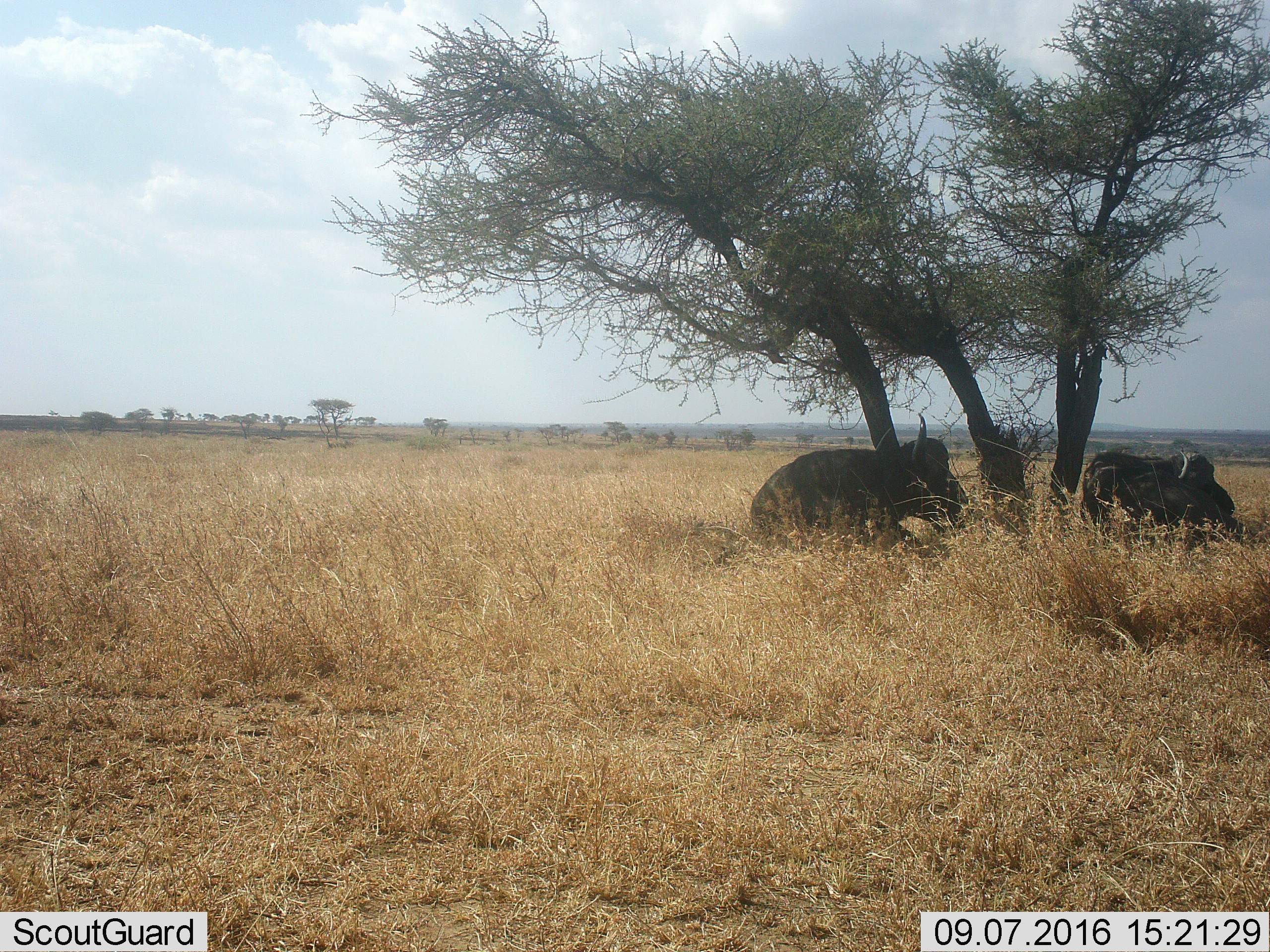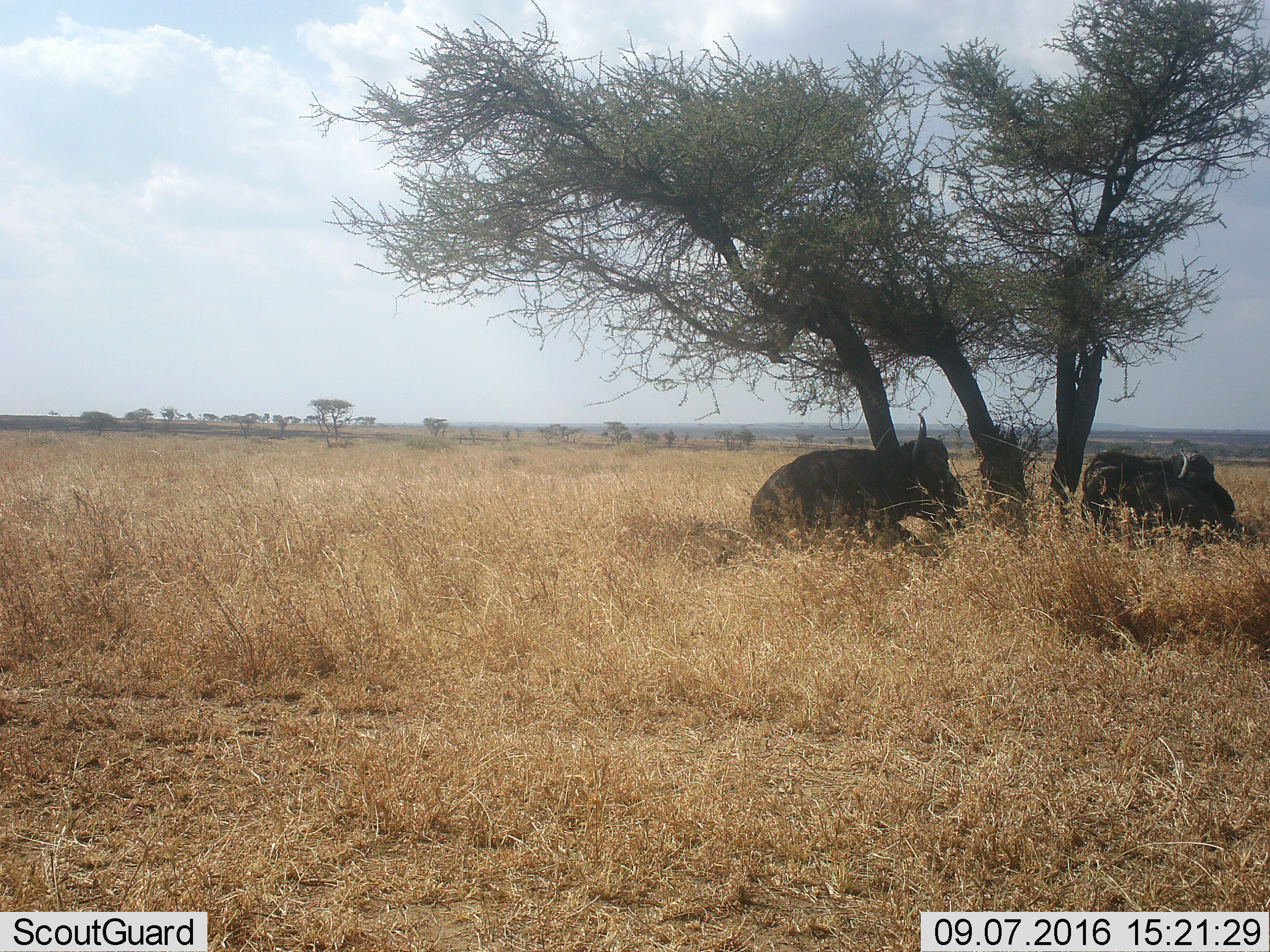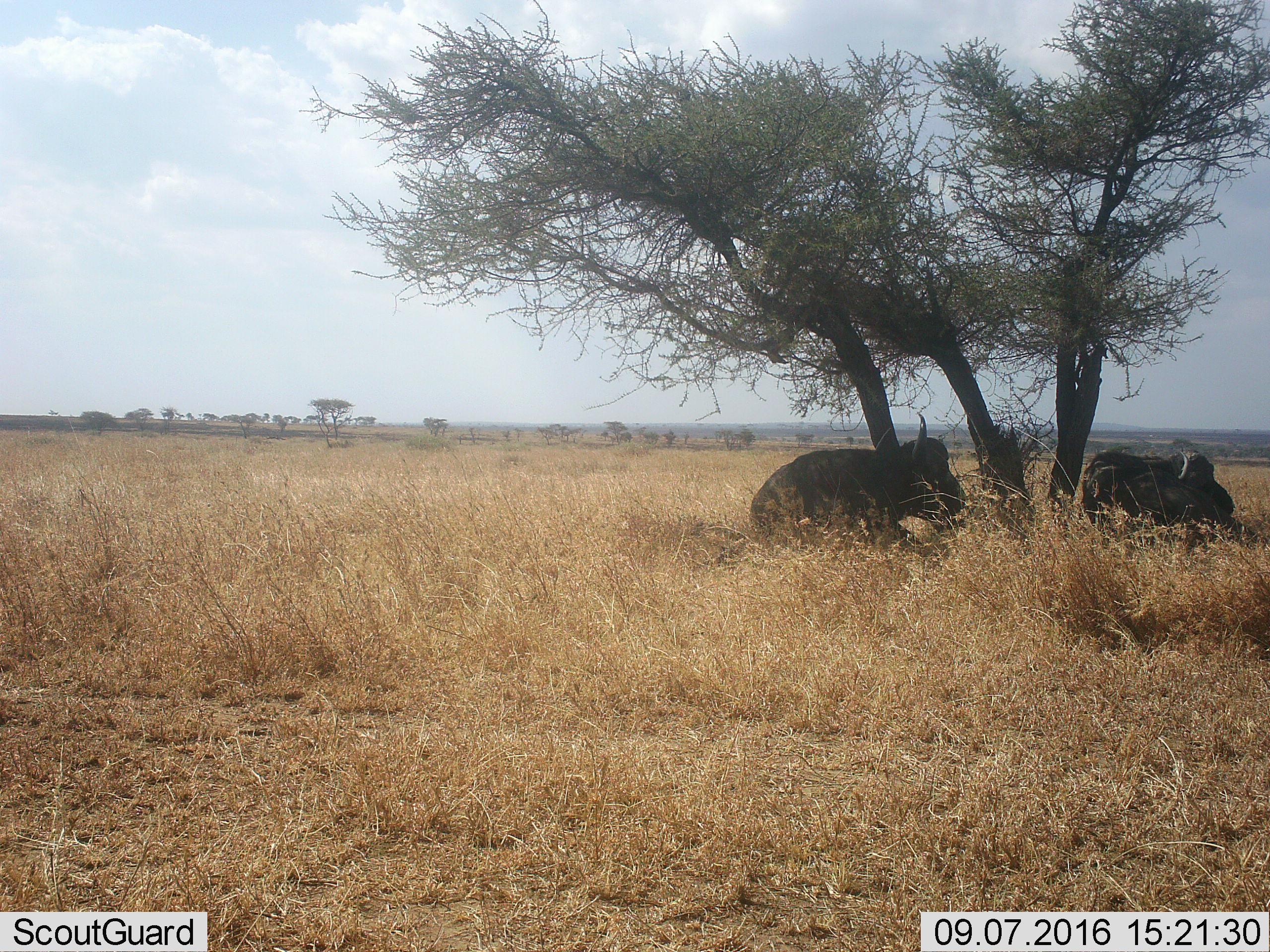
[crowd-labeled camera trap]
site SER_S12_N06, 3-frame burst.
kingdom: Animalia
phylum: Chordata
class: Mammalia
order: Artiodactyla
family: Bovidae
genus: Syncerus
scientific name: Syncerus caffer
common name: african buffalo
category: buffalo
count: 2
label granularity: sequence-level